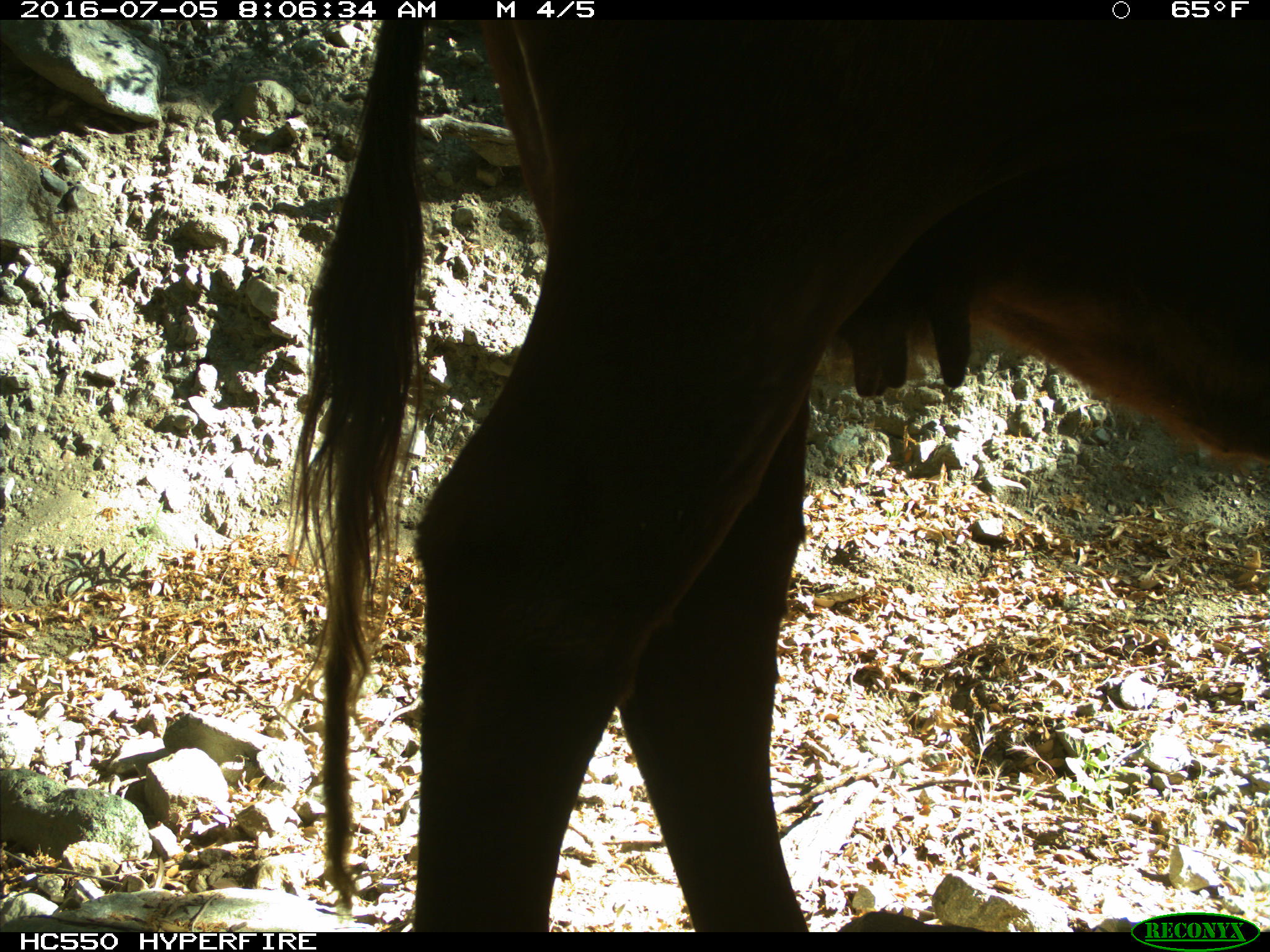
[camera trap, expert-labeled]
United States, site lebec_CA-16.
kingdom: Animalia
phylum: Chordata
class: Mammalia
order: Artiodactyla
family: Bovidae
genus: Bos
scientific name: Bos taurus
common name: domestic cow